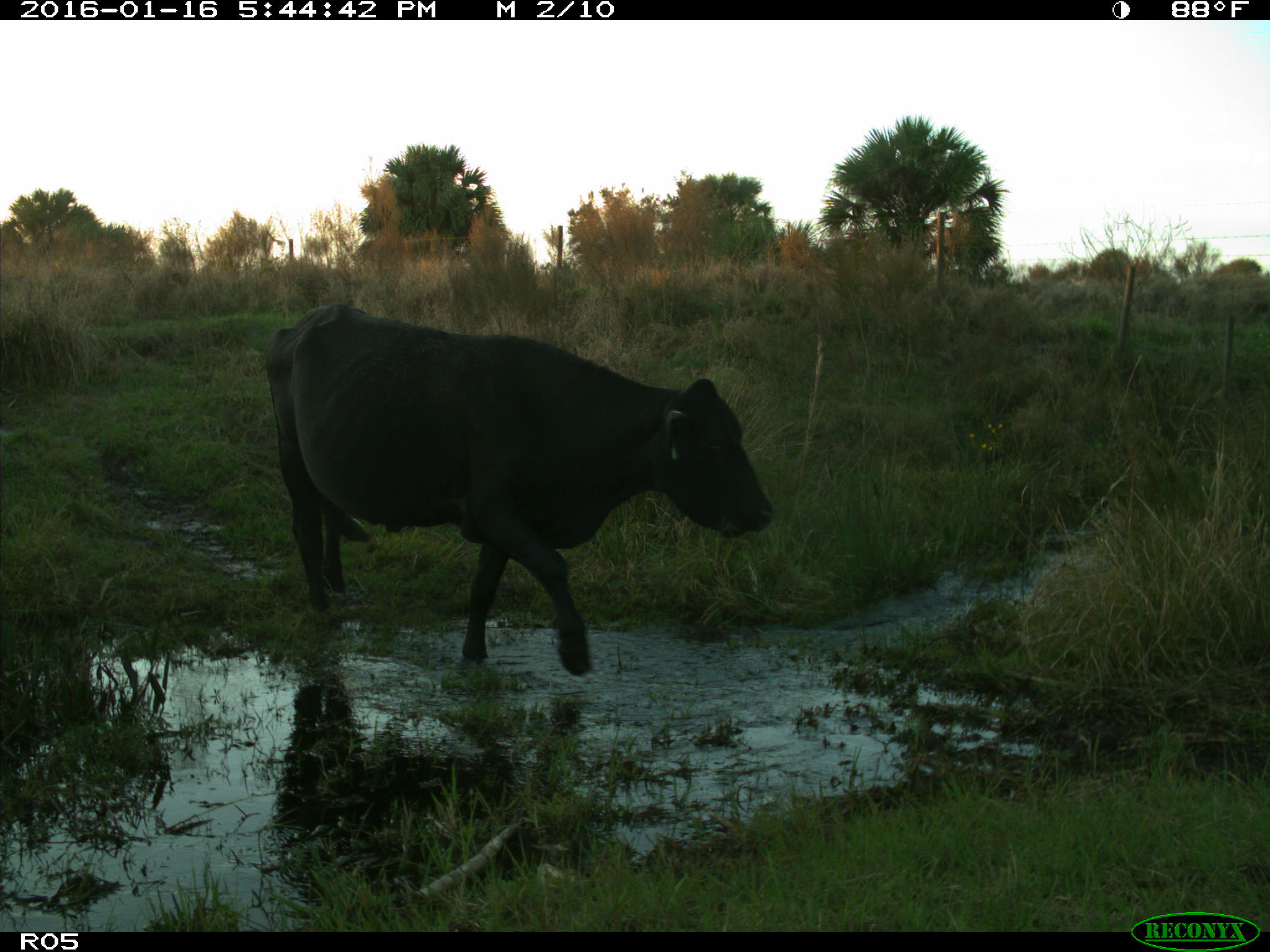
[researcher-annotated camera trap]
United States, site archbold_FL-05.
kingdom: Animalia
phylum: Chordata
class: Mammalia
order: Artiodactyla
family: Bovidae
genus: Bos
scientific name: Bos taurus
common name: domestic cow